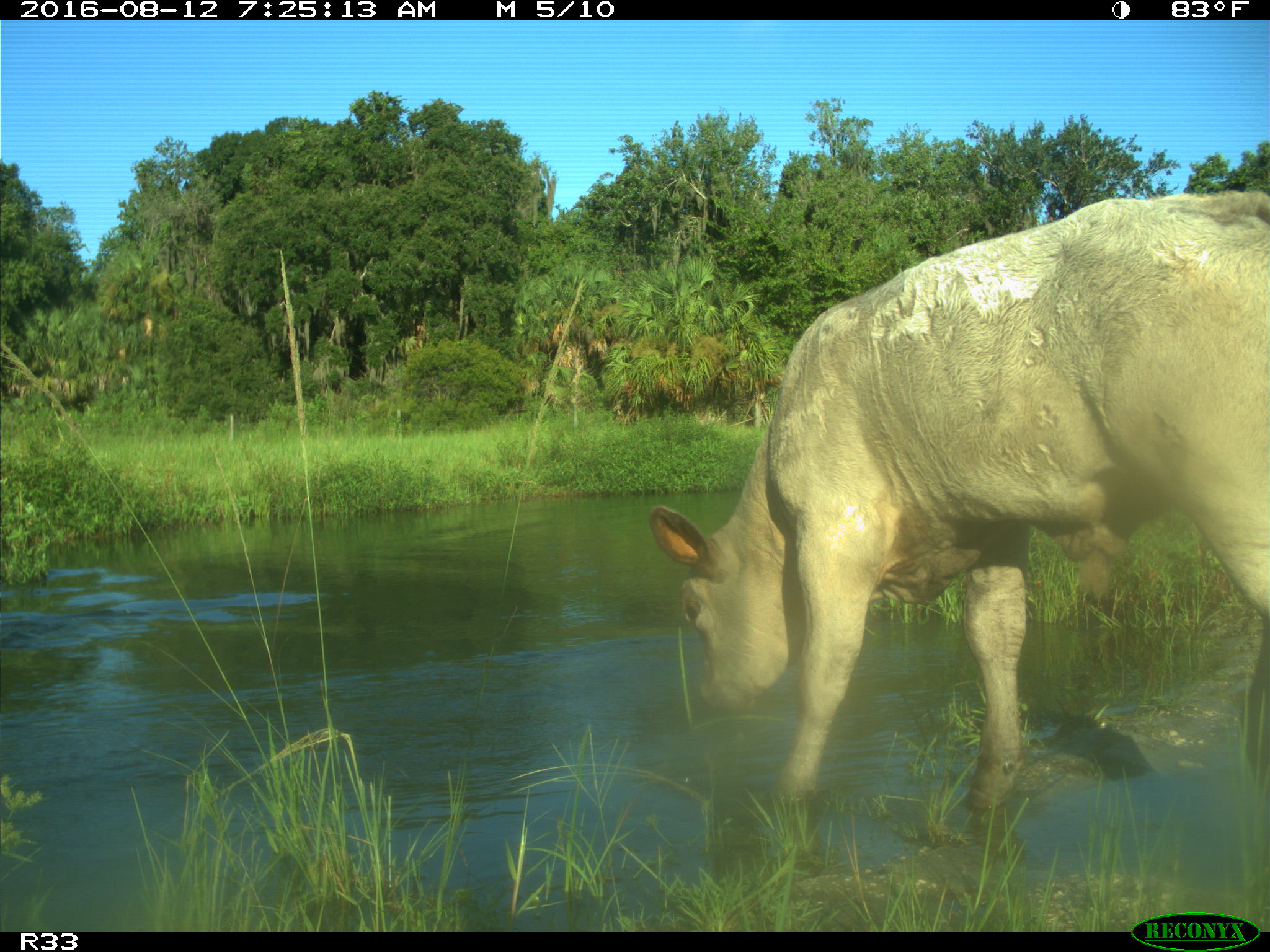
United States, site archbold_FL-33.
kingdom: Animalia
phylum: Chordata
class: Mammalia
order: Artiodactyla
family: Bovidae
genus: Bos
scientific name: Bos taurus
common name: domestic cow